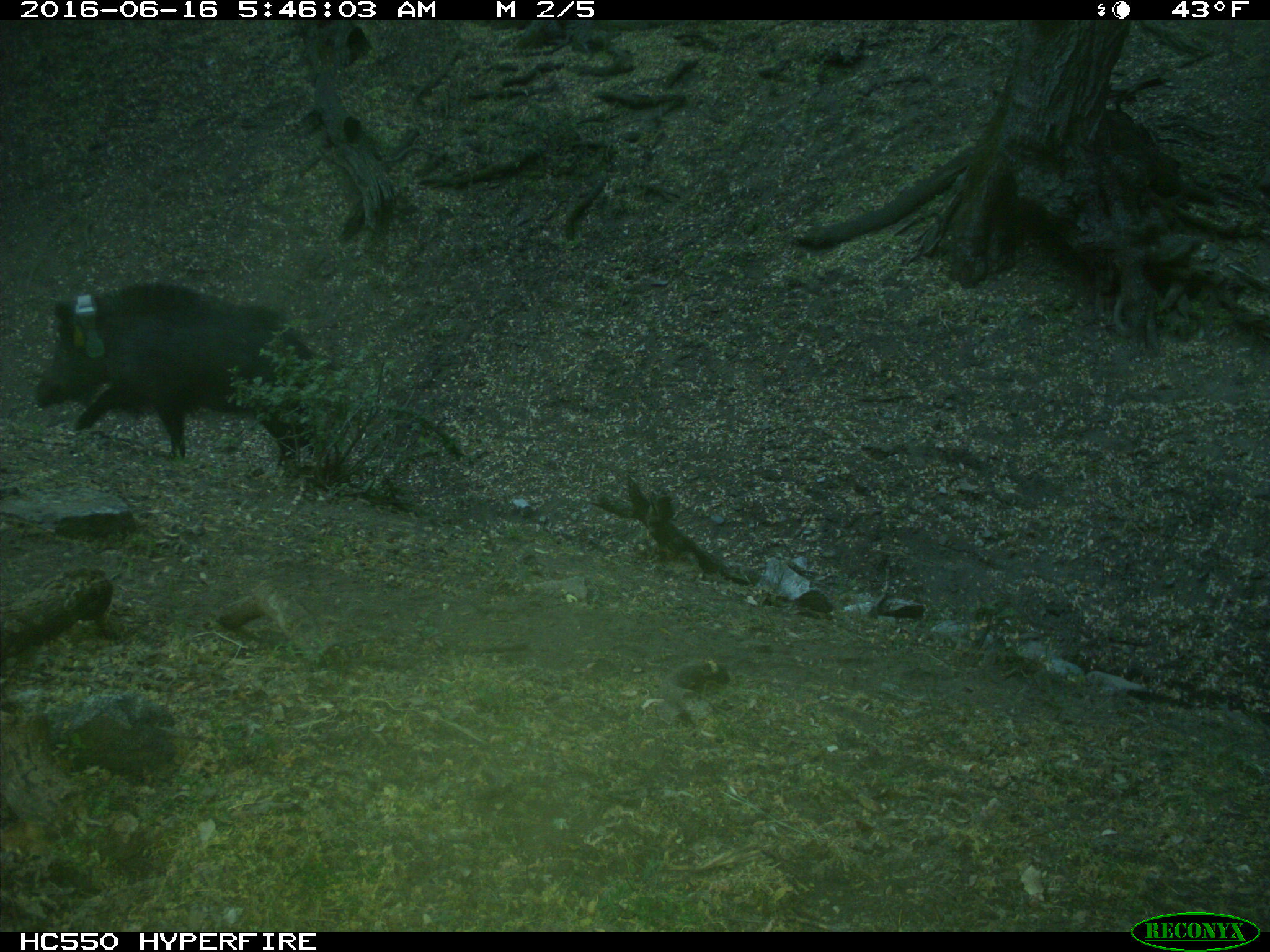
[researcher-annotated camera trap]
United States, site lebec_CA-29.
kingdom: Animalia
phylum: Chordata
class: Mammalia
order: Artiodactyla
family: Suidae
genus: Sus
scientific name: Sus scrofa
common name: wild boar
Sus scrofa (wild boar).